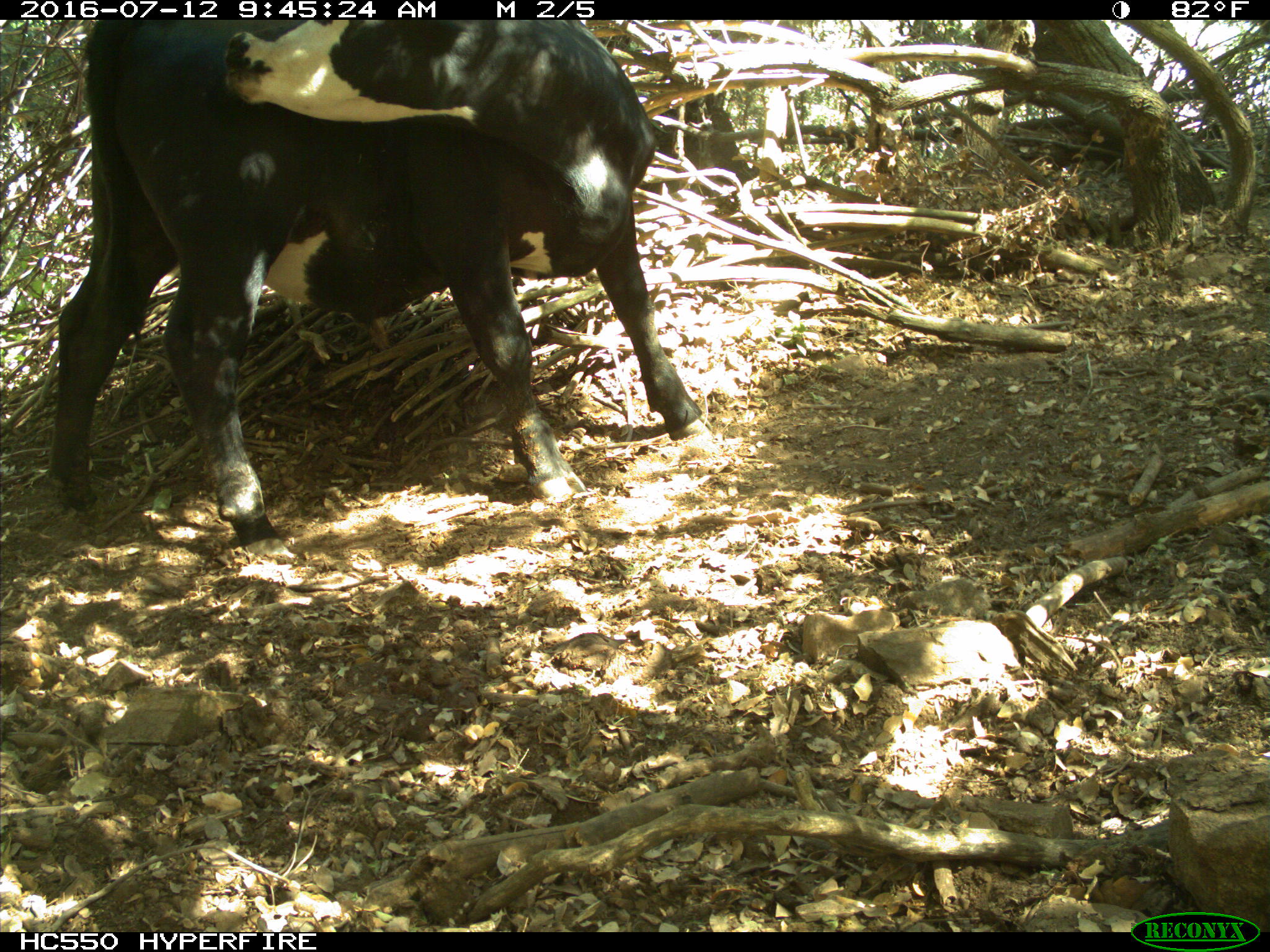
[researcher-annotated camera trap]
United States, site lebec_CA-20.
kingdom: Animalia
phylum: Chordata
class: Mammalia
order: Artiodactyla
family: Bovidae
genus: Bos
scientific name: Bos taurus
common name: domestic cow